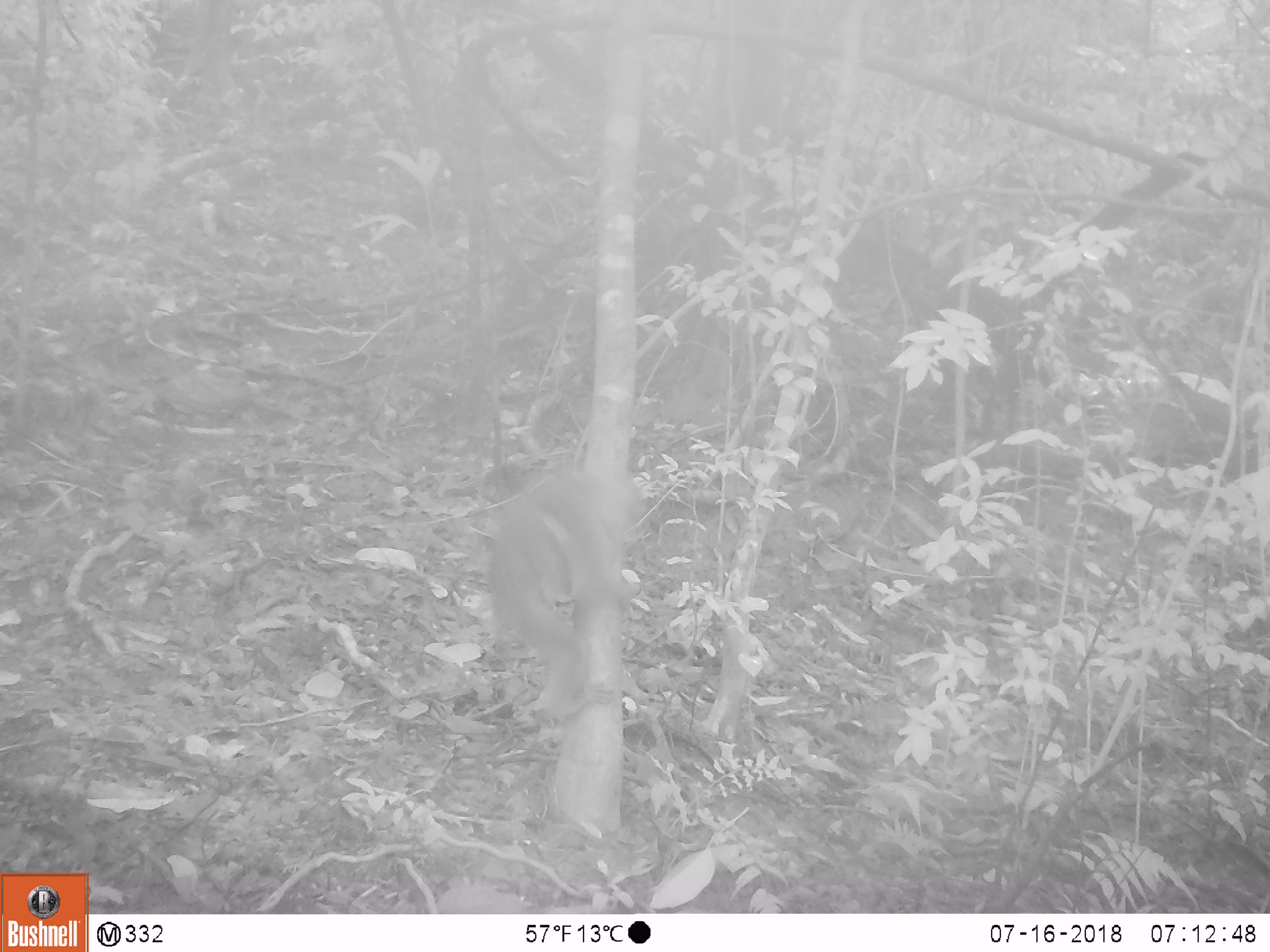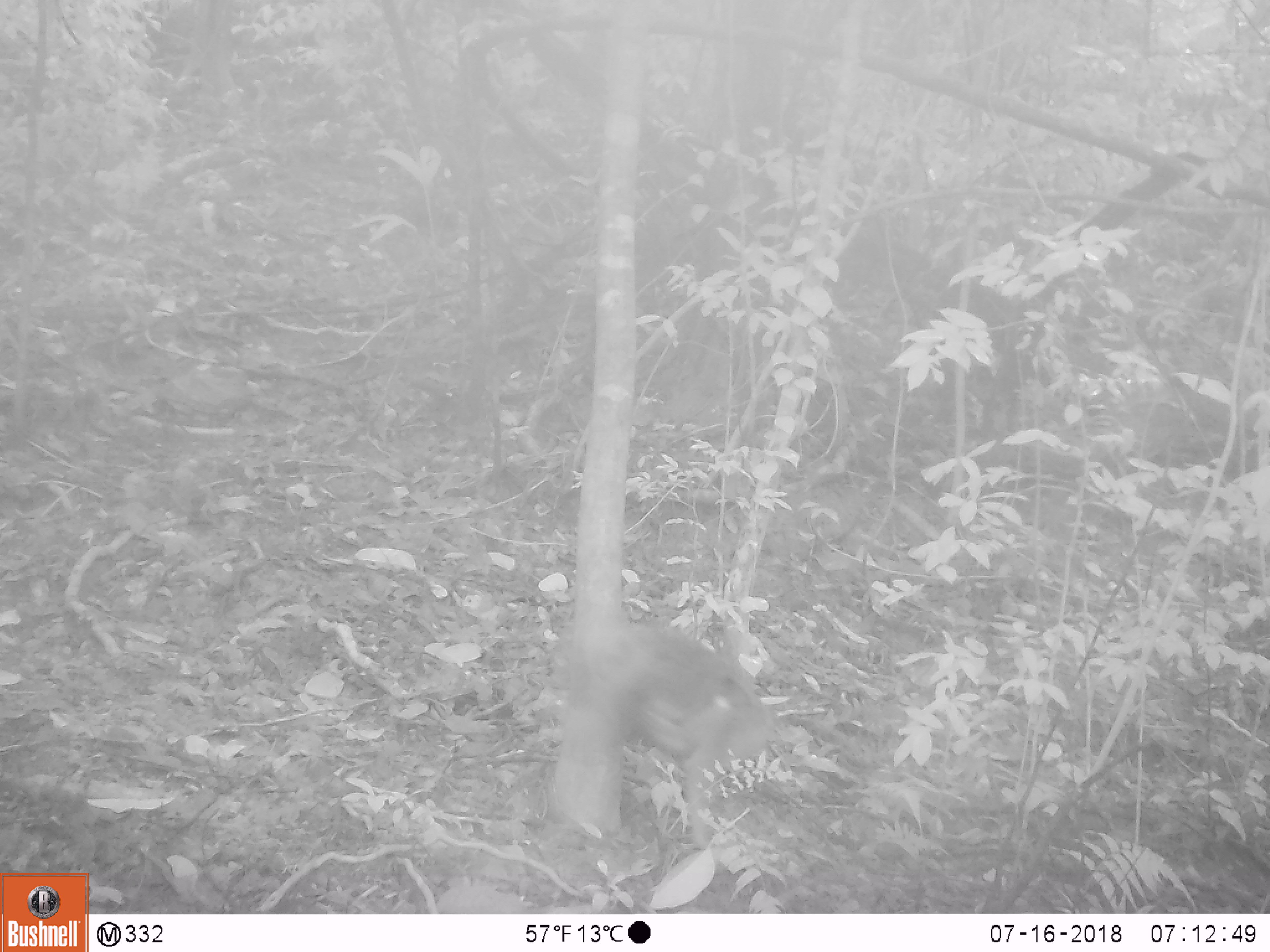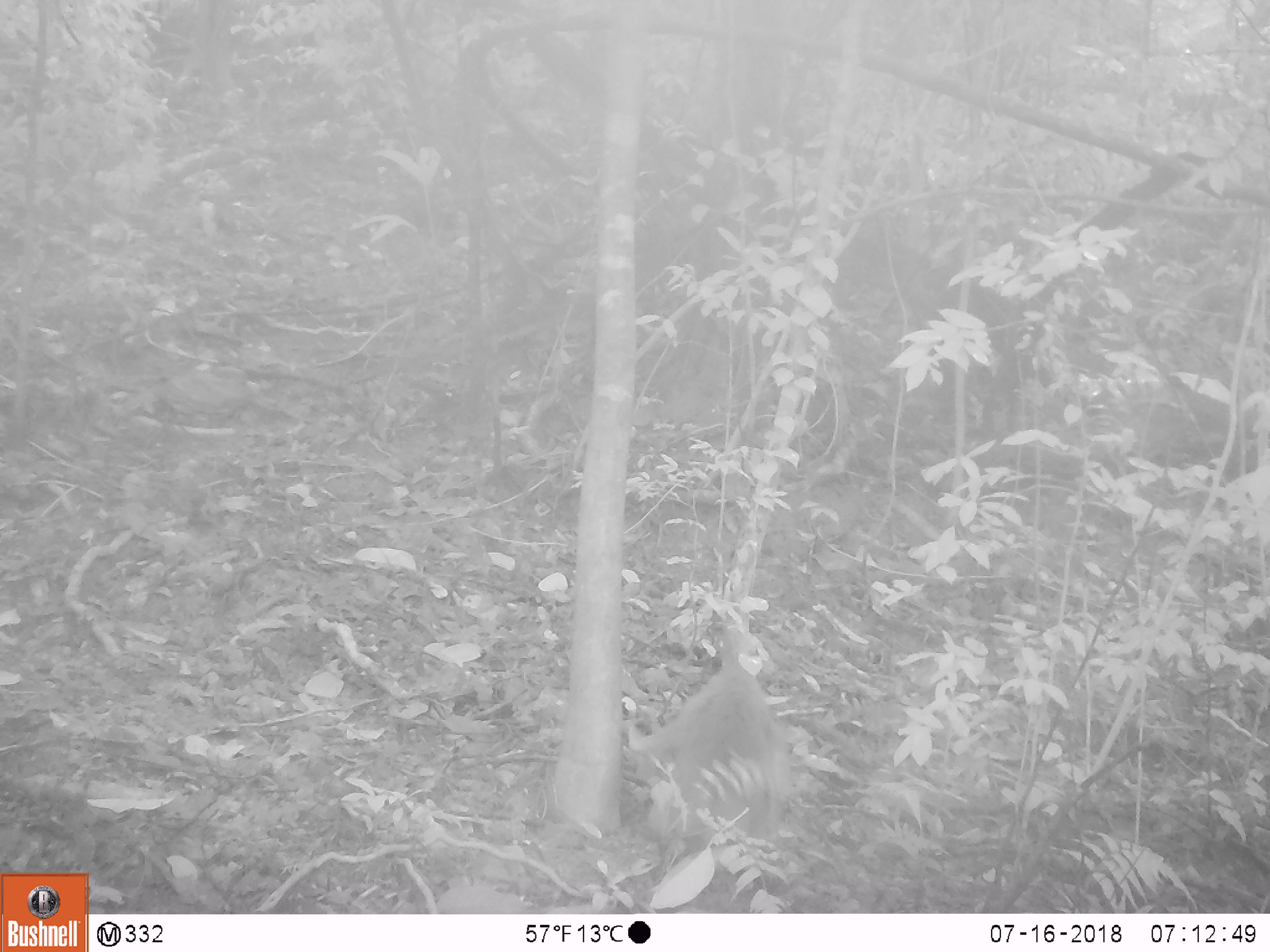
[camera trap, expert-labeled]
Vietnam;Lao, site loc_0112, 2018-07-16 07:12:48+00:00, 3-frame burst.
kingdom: Animalia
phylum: Chordata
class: Mammalia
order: Primates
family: Cercopithecidae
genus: Macaca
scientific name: Macaca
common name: macaques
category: assam or rhesus macaque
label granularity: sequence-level